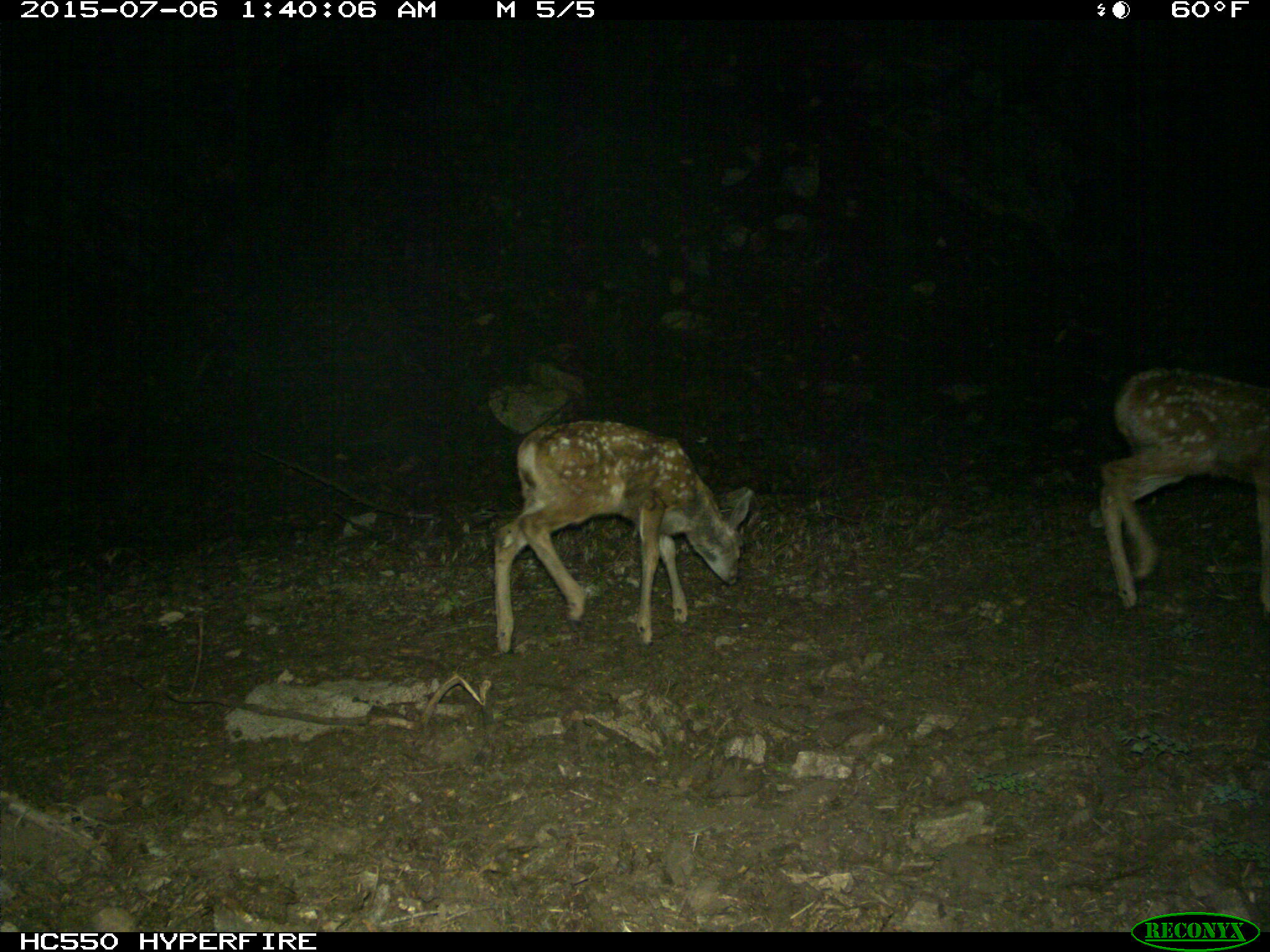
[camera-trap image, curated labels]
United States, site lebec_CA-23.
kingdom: Animalia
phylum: Chordata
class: Mammalia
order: Artiodactyla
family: Cervidae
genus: Odocoileus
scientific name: Odocoileus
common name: deer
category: unidentified deer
Unidentified deer (deer) (Odocoileus).